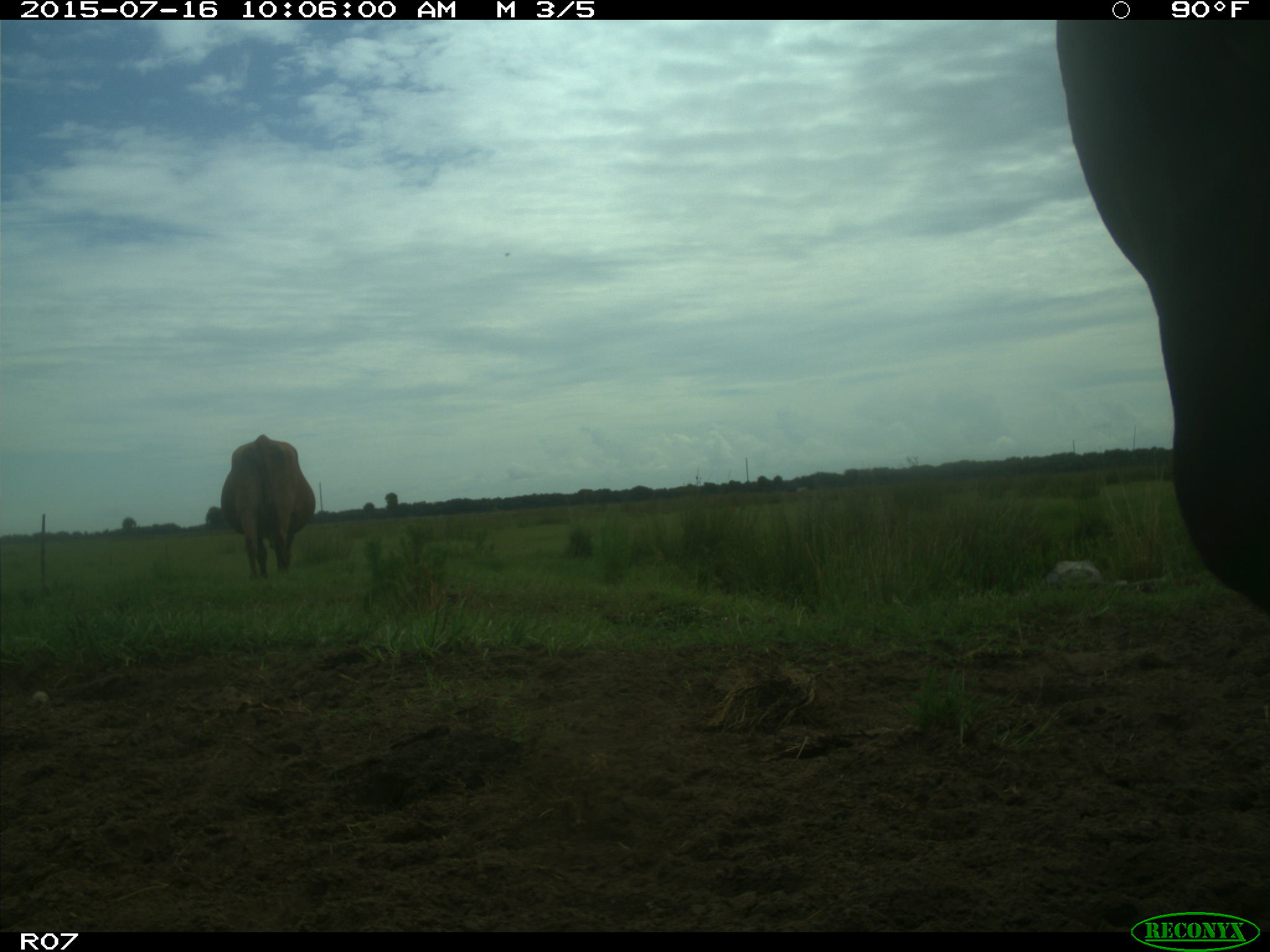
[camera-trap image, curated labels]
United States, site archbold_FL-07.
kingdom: Animalia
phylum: Chordata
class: Mammalia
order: Artiodactyla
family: Bovidae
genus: Bos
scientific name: Bos taurus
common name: domestic cow